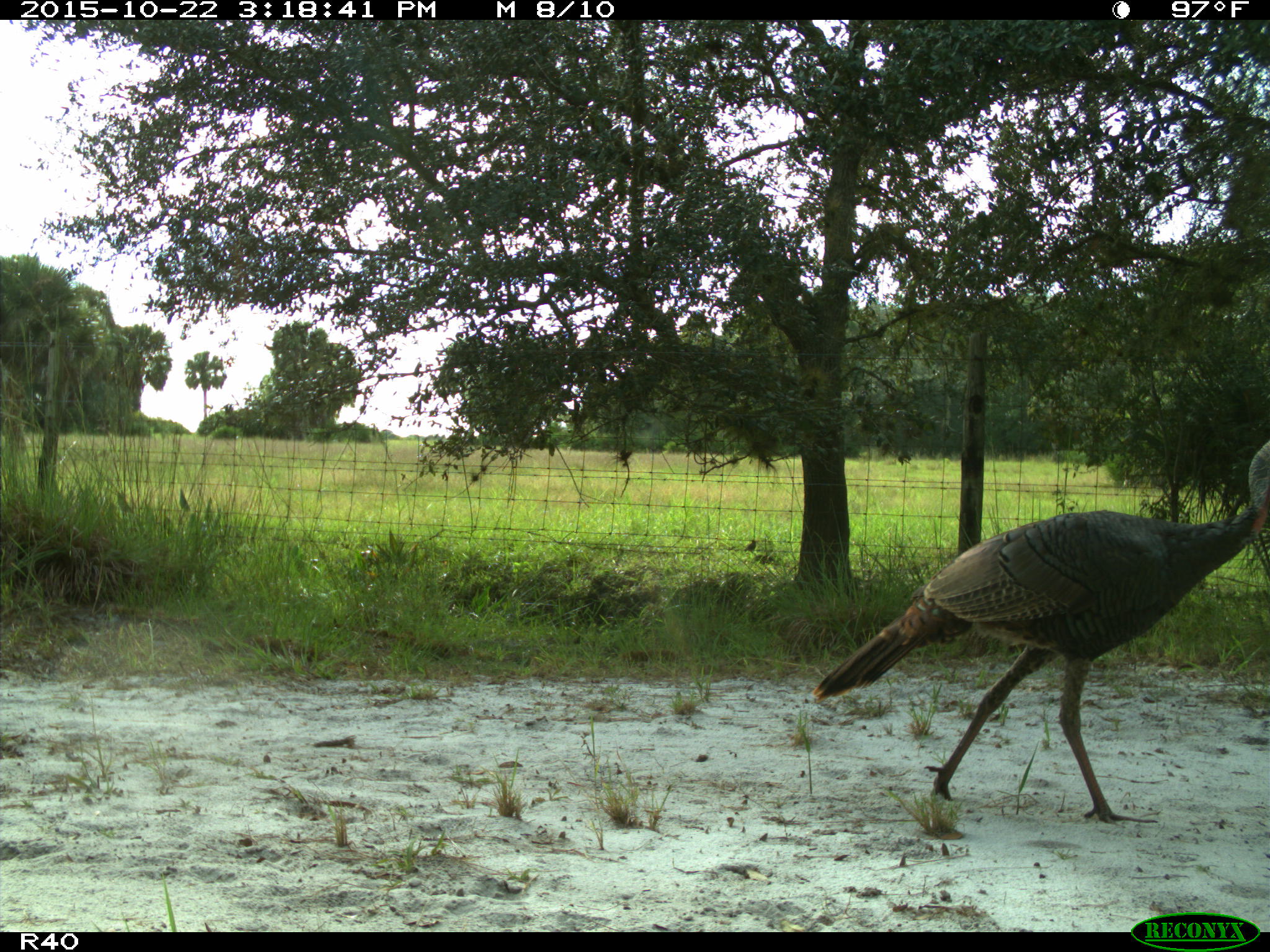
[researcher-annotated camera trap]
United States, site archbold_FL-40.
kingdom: Animalia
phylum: Chordata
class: Aves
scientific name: Aves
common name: birds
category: unidentified bird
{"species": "unidentified bird (birds) (Aves)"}